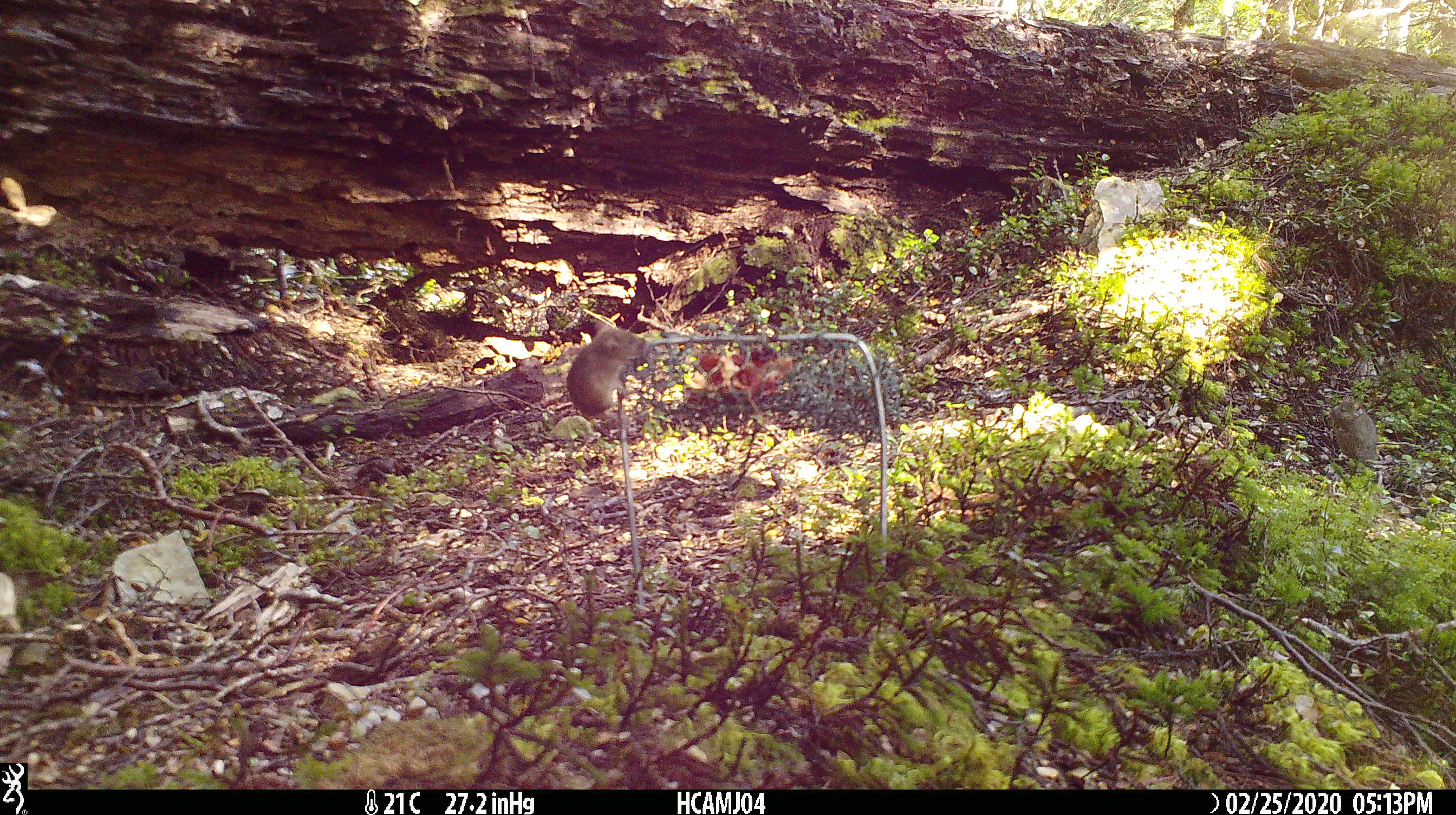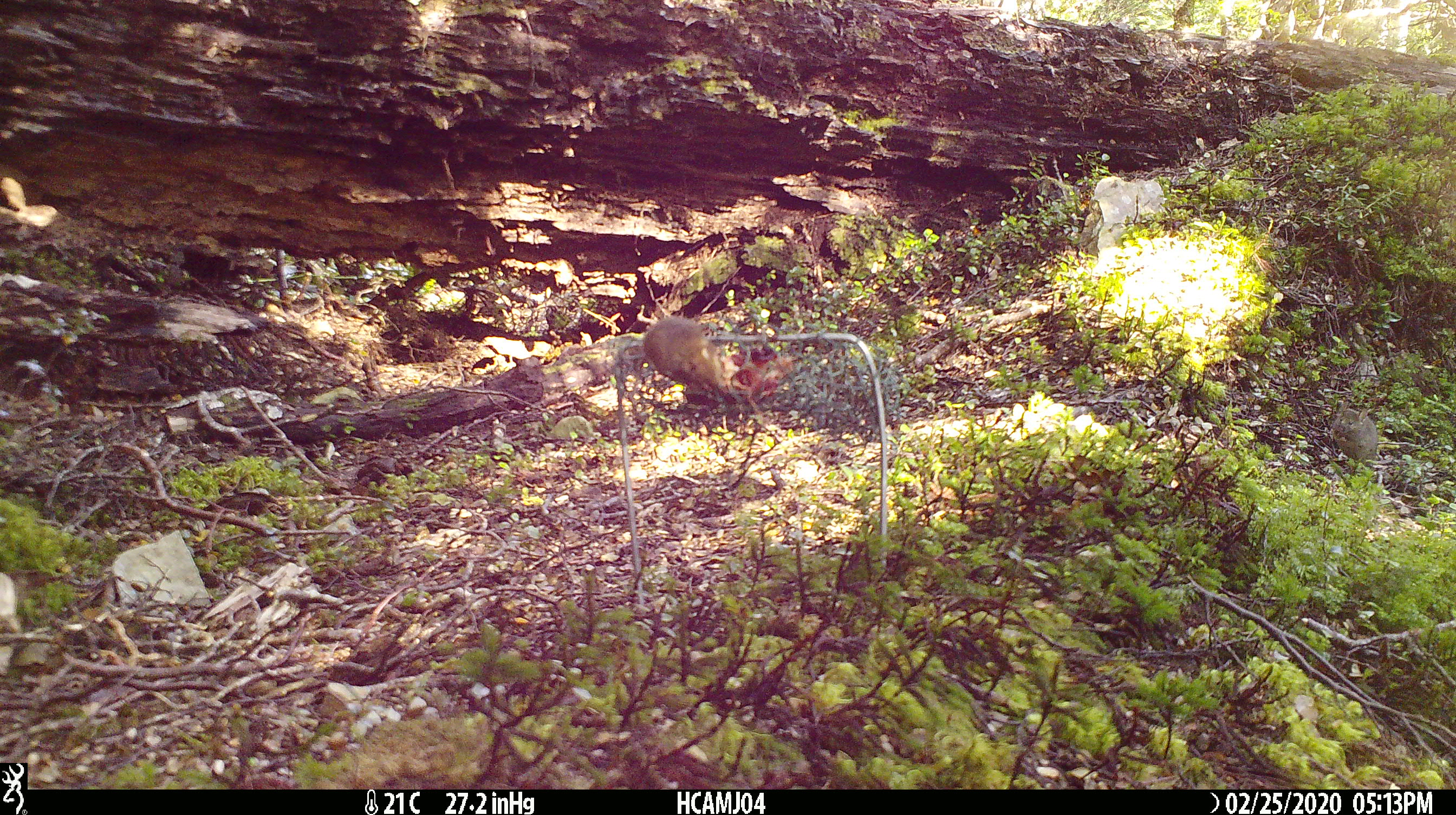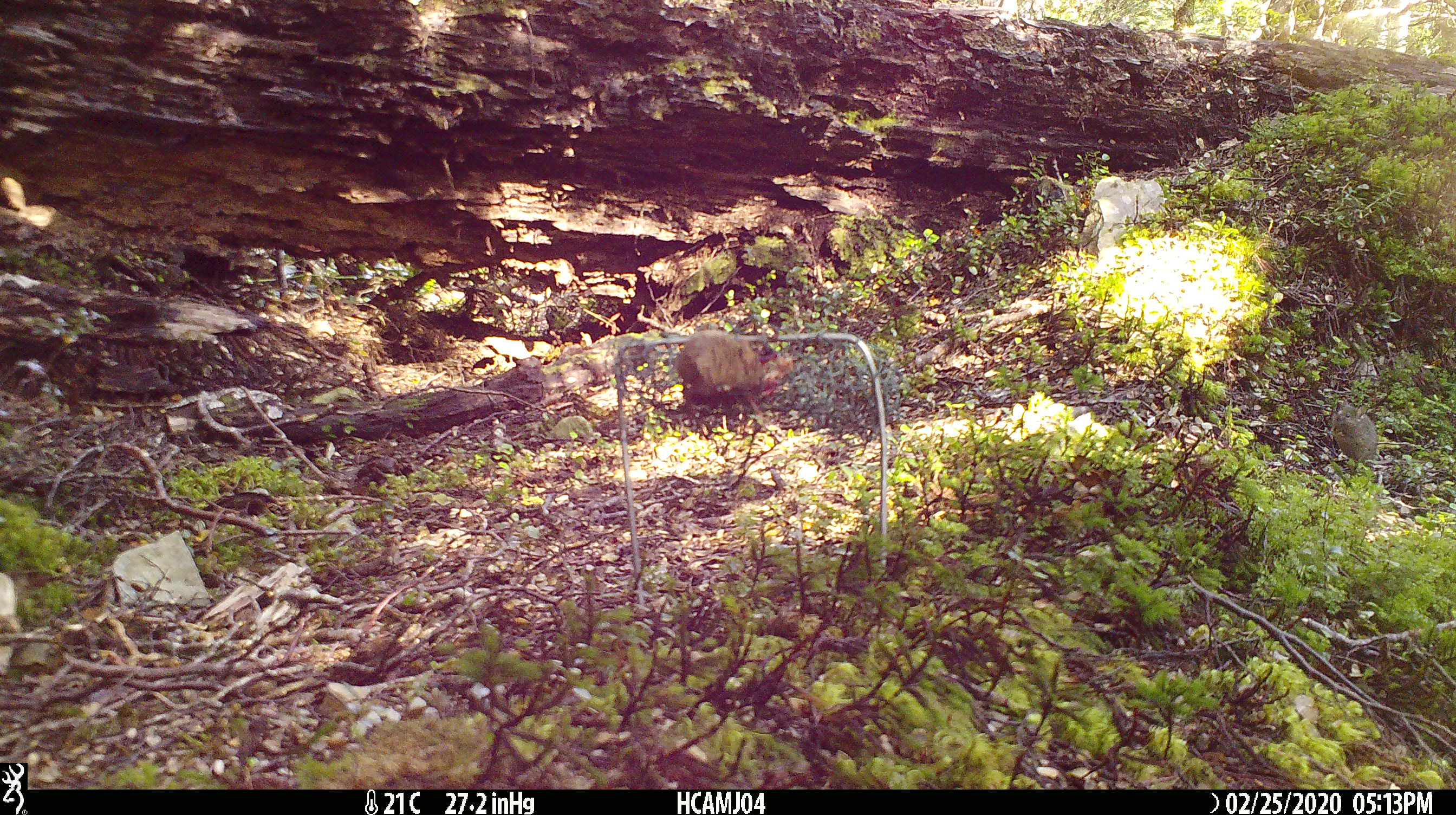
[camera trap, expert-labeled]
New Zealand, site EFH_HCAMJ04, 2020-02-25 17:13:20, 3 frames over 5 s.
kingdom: Animalia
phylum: Chordata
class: Mammalia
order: Rodentia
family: Muridae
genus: Mus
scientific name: Mus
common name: mouse